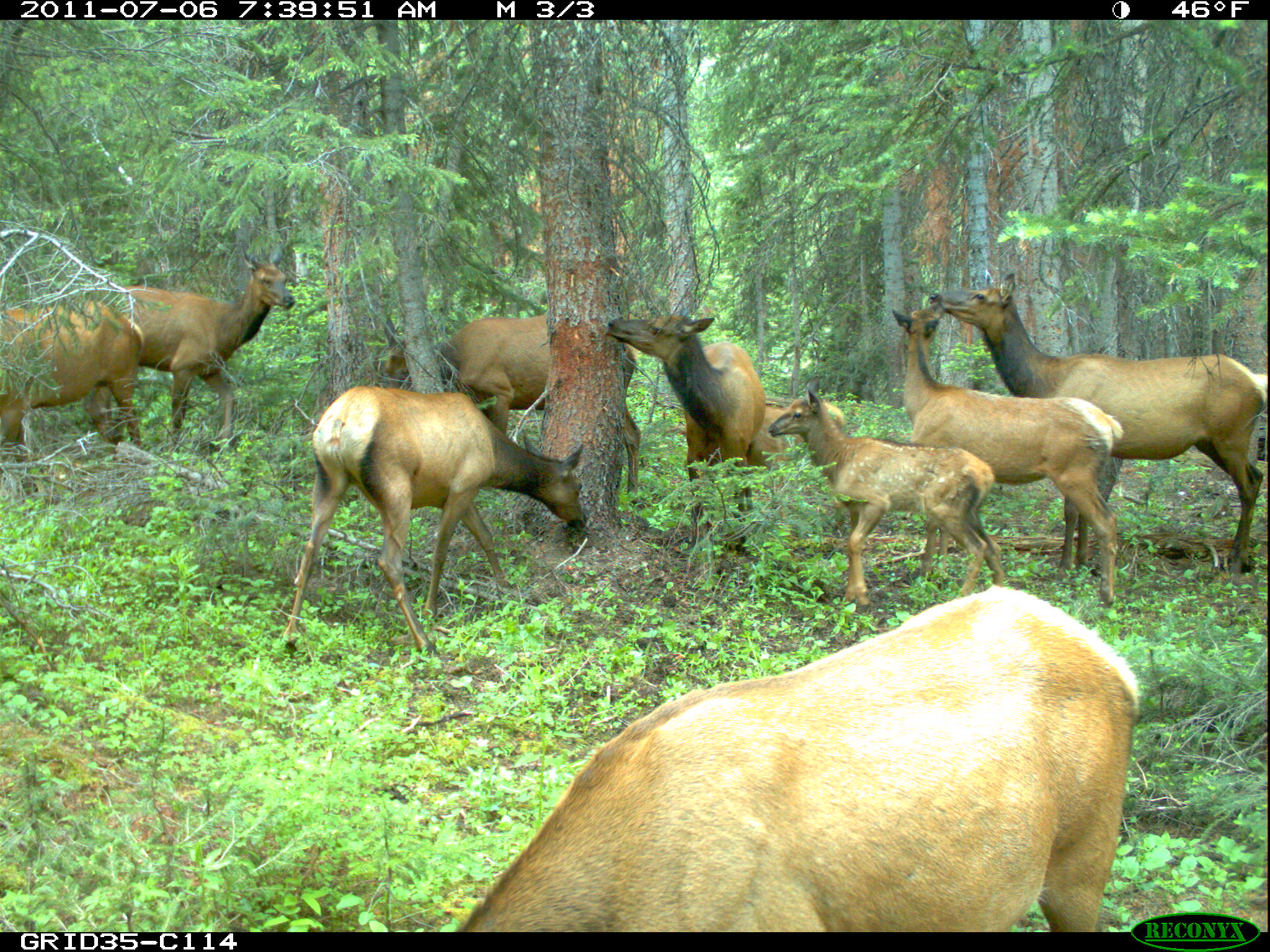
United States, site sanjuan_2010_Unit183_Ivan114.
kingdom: Animalia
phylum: Chordata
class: Mammalia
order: Artiodactyla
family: Cervidae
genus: Cervus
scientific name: Cervus elaphus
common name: red deer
Cervus elaphus (red deer).